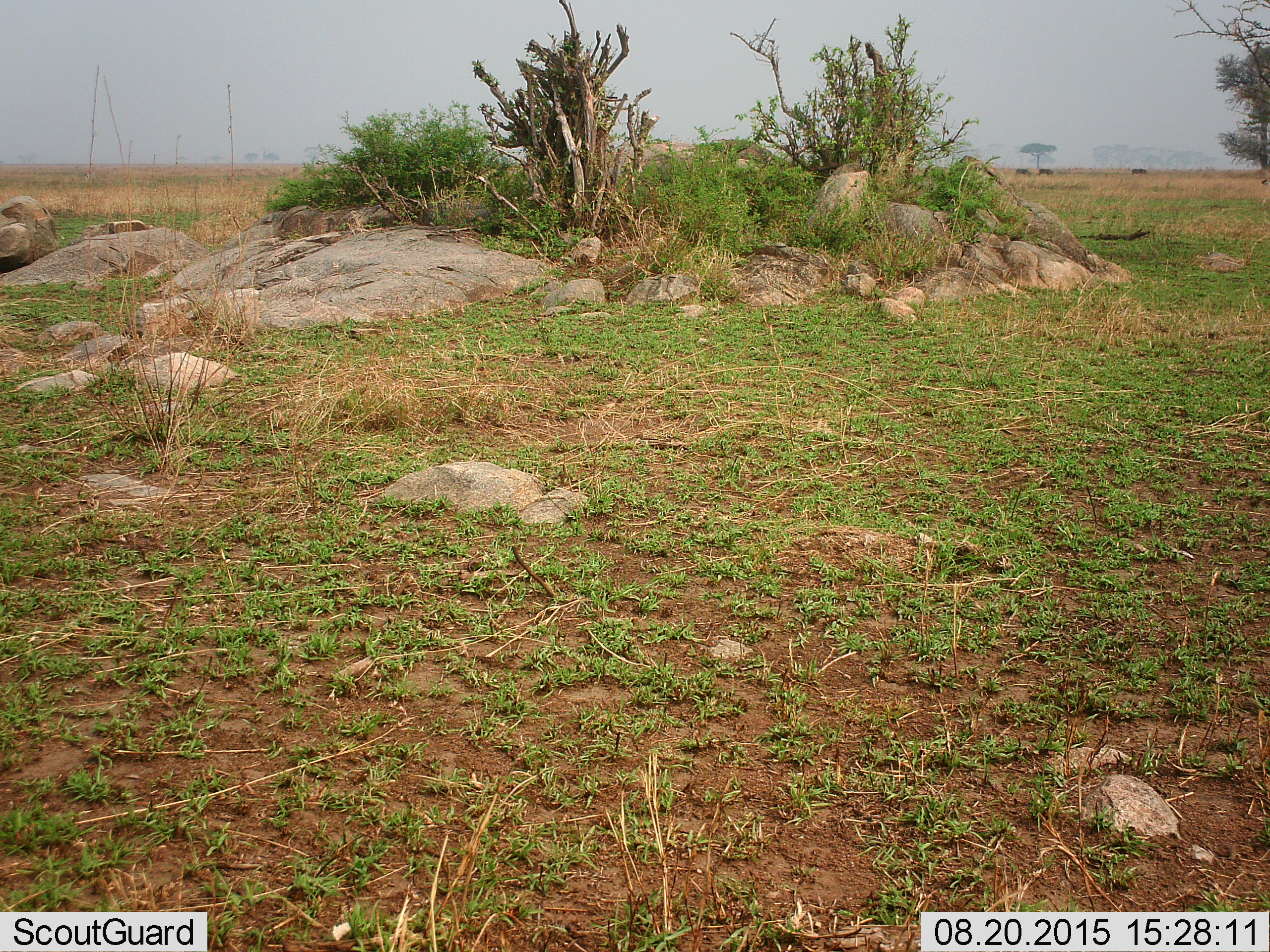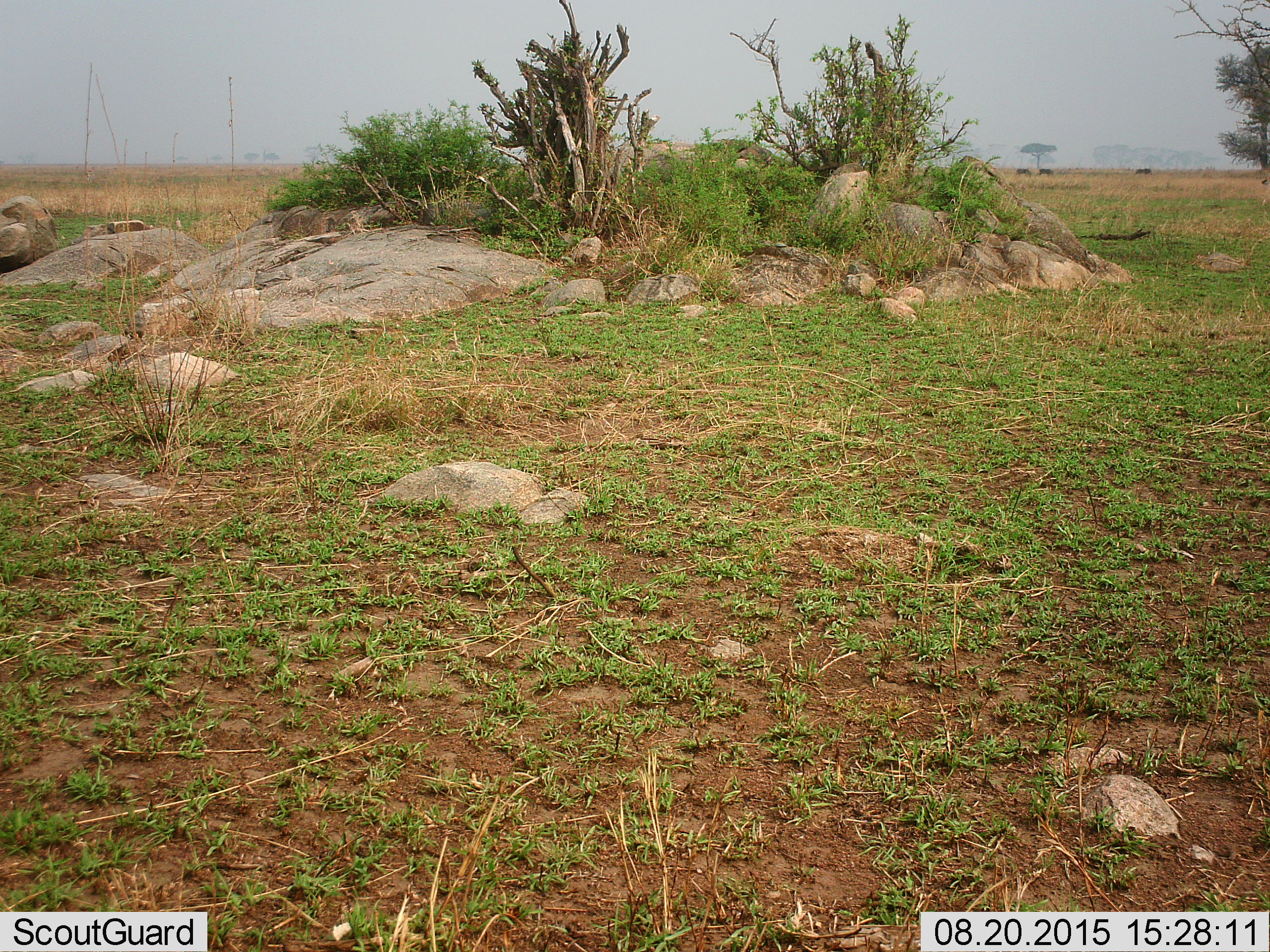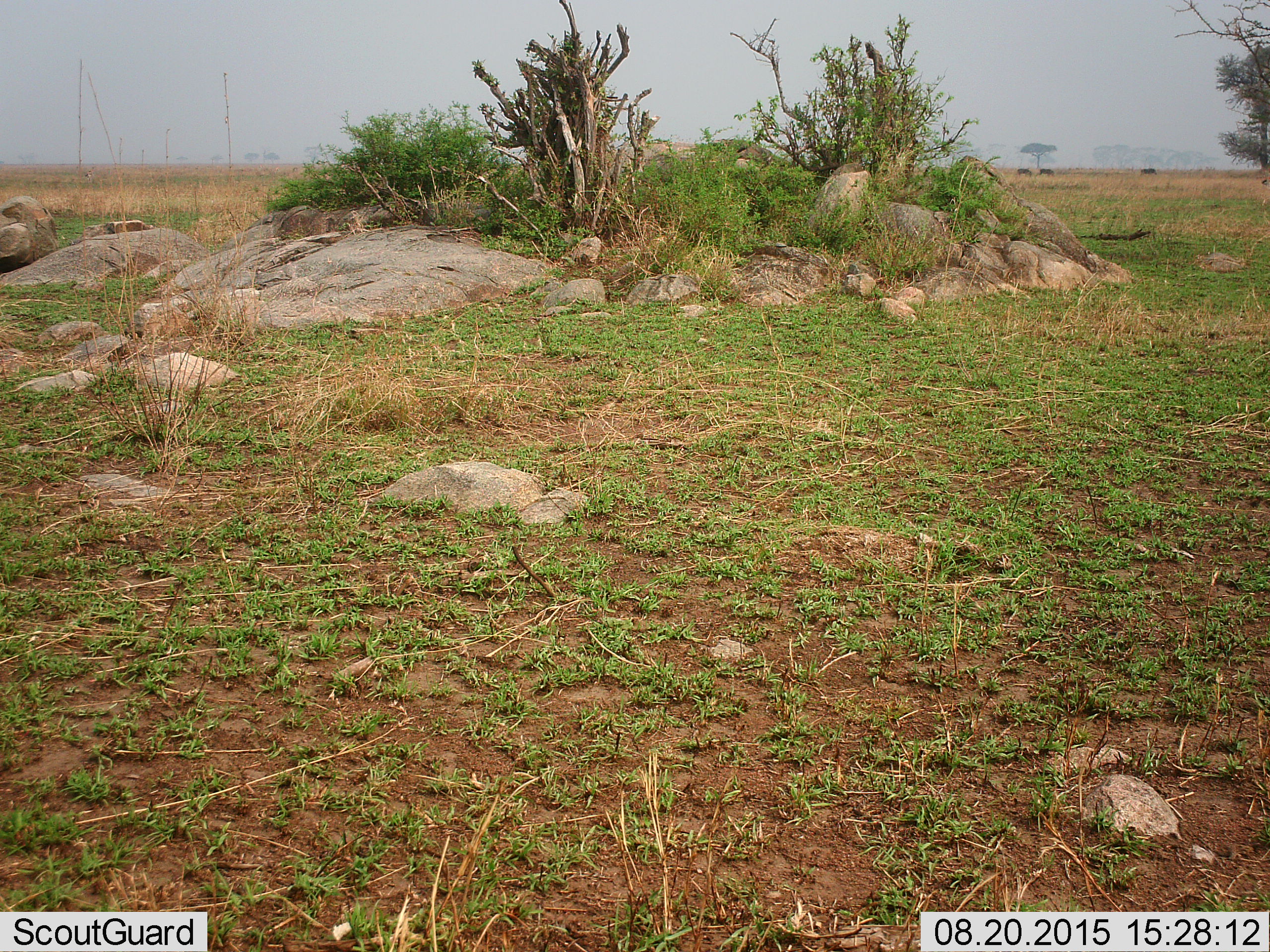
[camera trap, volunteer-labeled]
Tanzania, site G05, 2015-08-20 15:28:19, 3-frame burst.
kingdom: Animalia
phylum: Chordata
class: Mammalia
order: Artiodactyla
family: Suidae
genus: Phacochoerus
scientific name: Phacochoerus africanus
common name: warthog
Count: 3.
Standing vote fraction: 50%.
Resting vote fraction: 0%.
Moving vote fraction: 50%.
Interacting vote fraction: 0%.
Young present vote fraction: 0%.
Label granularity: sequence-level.